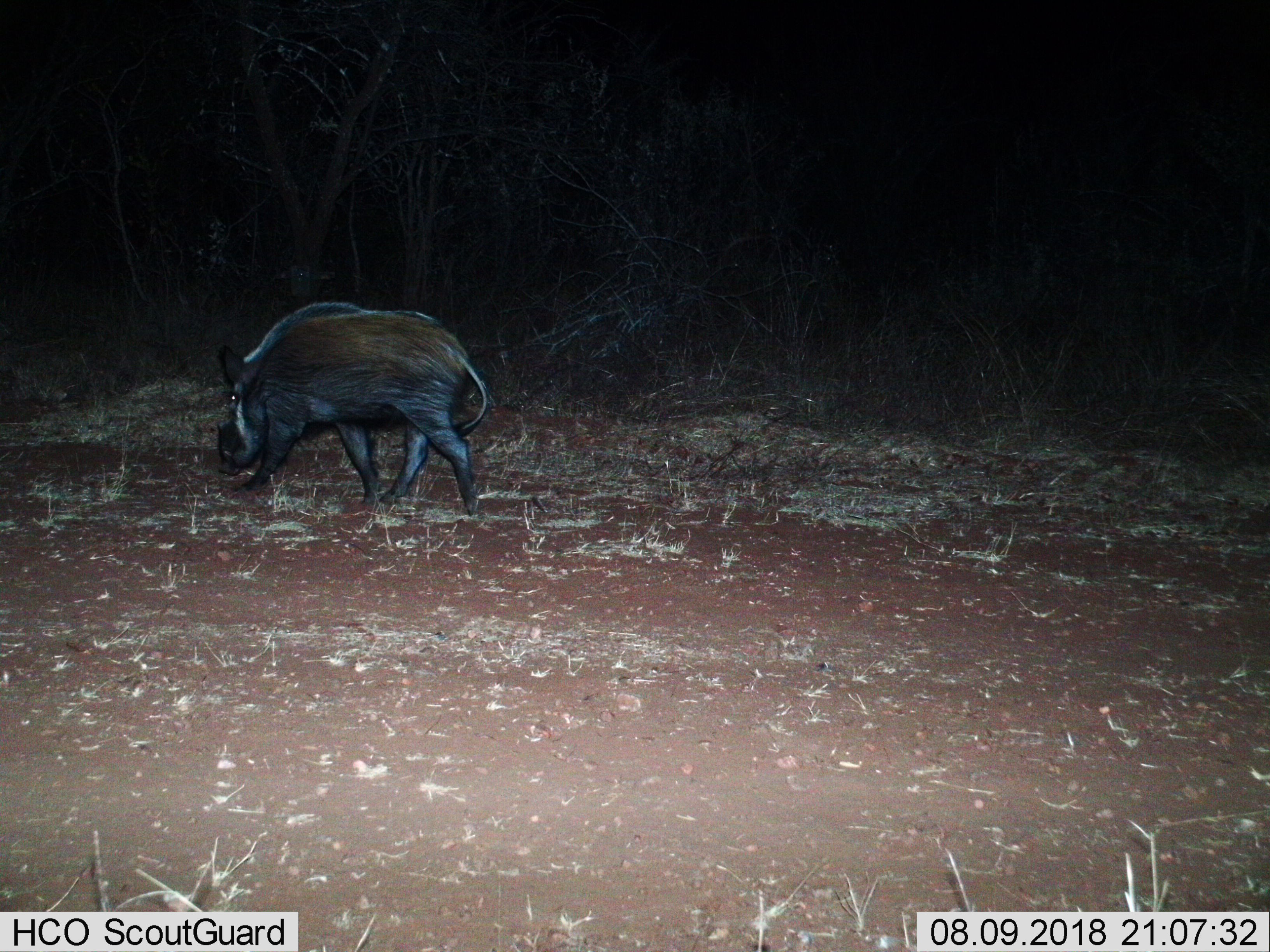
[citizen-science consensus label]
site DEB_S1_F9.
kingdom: Animalia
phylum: Chordata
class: Mammalia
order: Artiodactyla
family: Suidae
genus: Potamochoerus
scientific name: Potamochoerus larvatus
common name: bushpig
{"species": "bushpig (Potamochoerus larvatus)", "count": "1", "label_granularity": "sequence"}